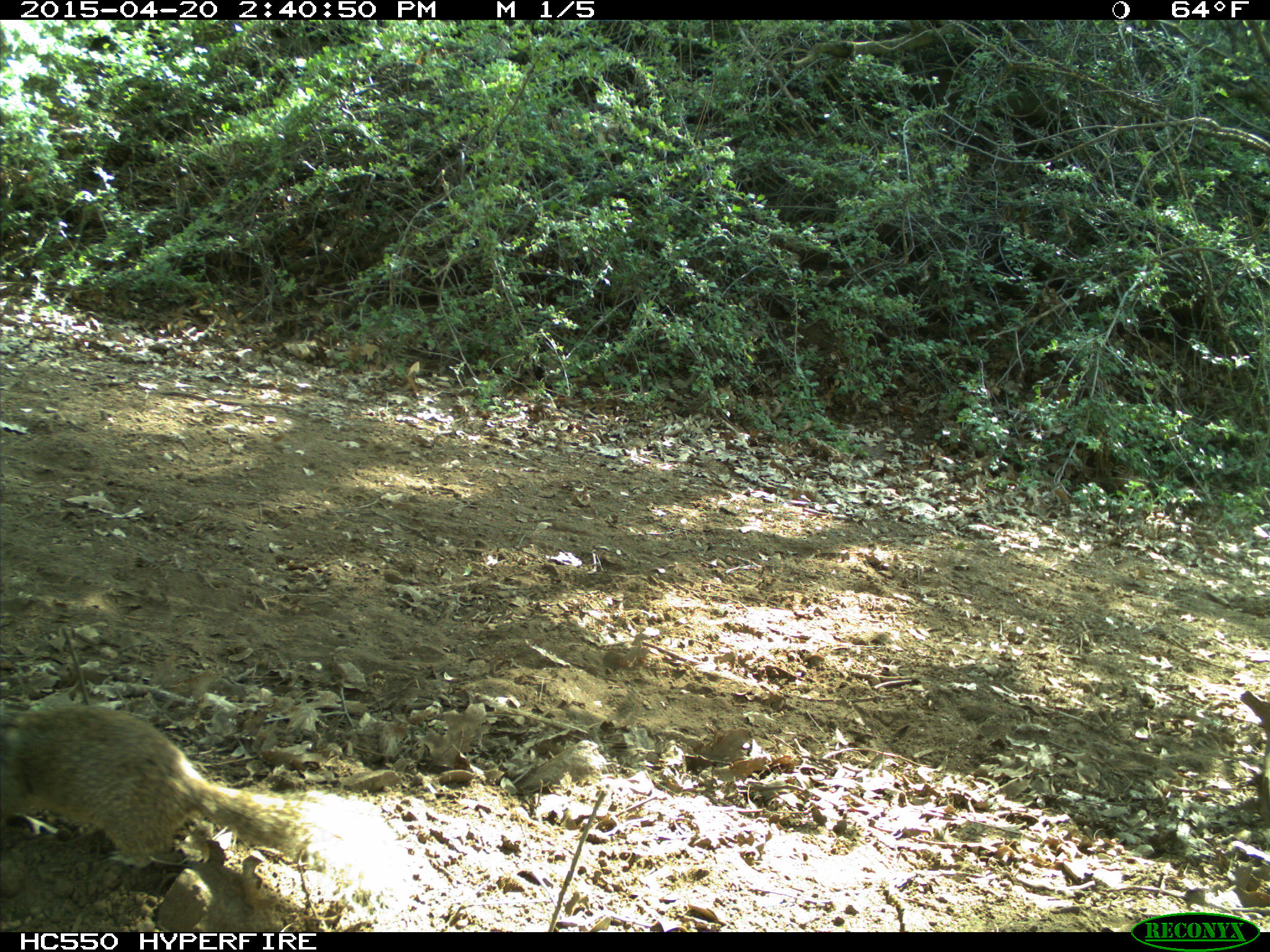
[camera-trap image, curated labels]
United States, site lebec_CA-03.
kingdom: Animalia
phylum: Chordata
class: Mammalia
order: Rodentia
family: Sciuridae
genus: Otospermophilus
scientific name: Otospermophilus beecheyi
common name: california ground squirrel